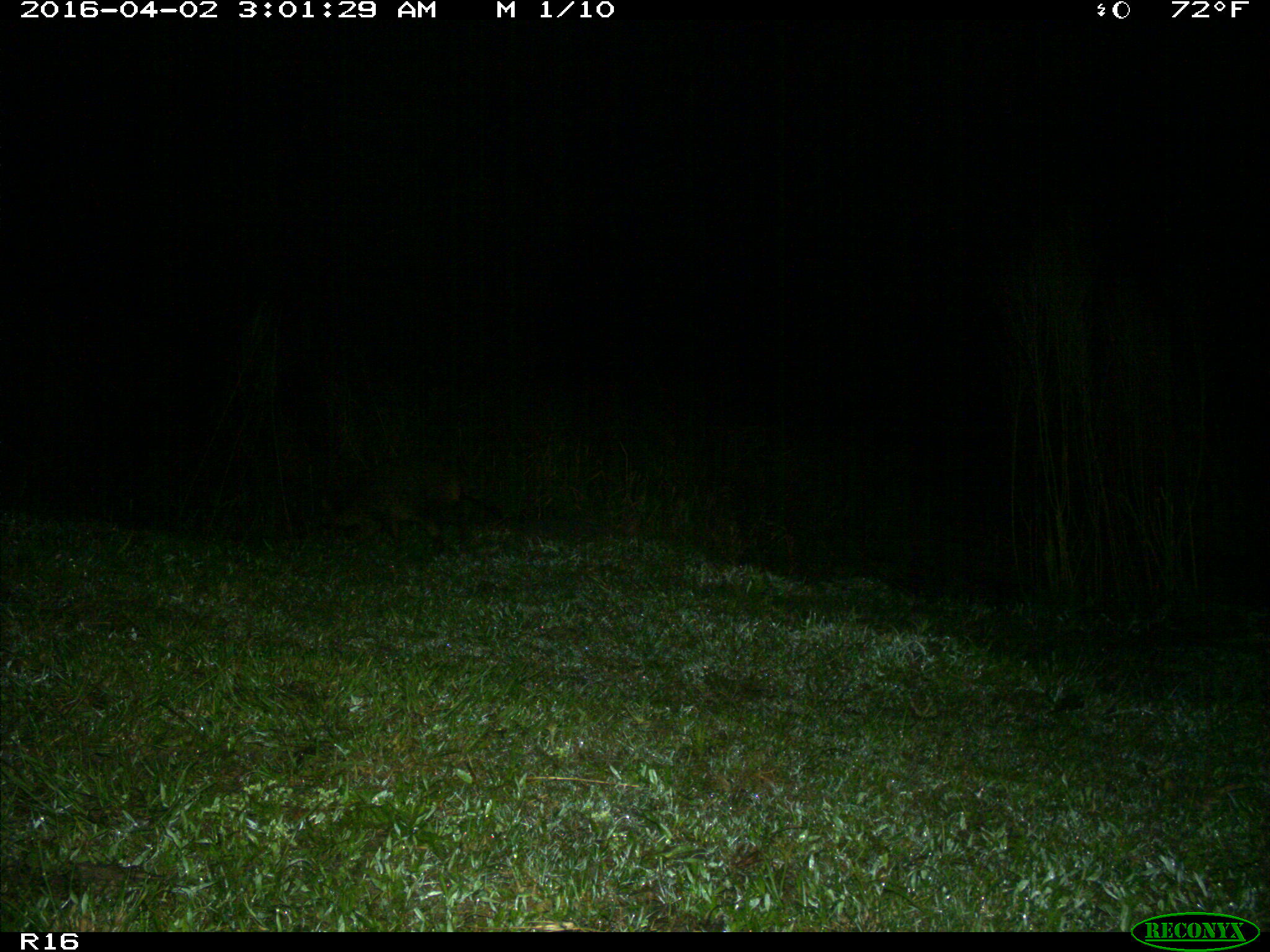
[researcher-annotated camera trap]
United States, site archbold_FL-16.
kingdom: Animalia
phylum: Chordata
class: Mammalia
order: Carnivora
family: Procyonidae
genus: Procyon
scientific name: Procyon lotor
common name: common raccoon